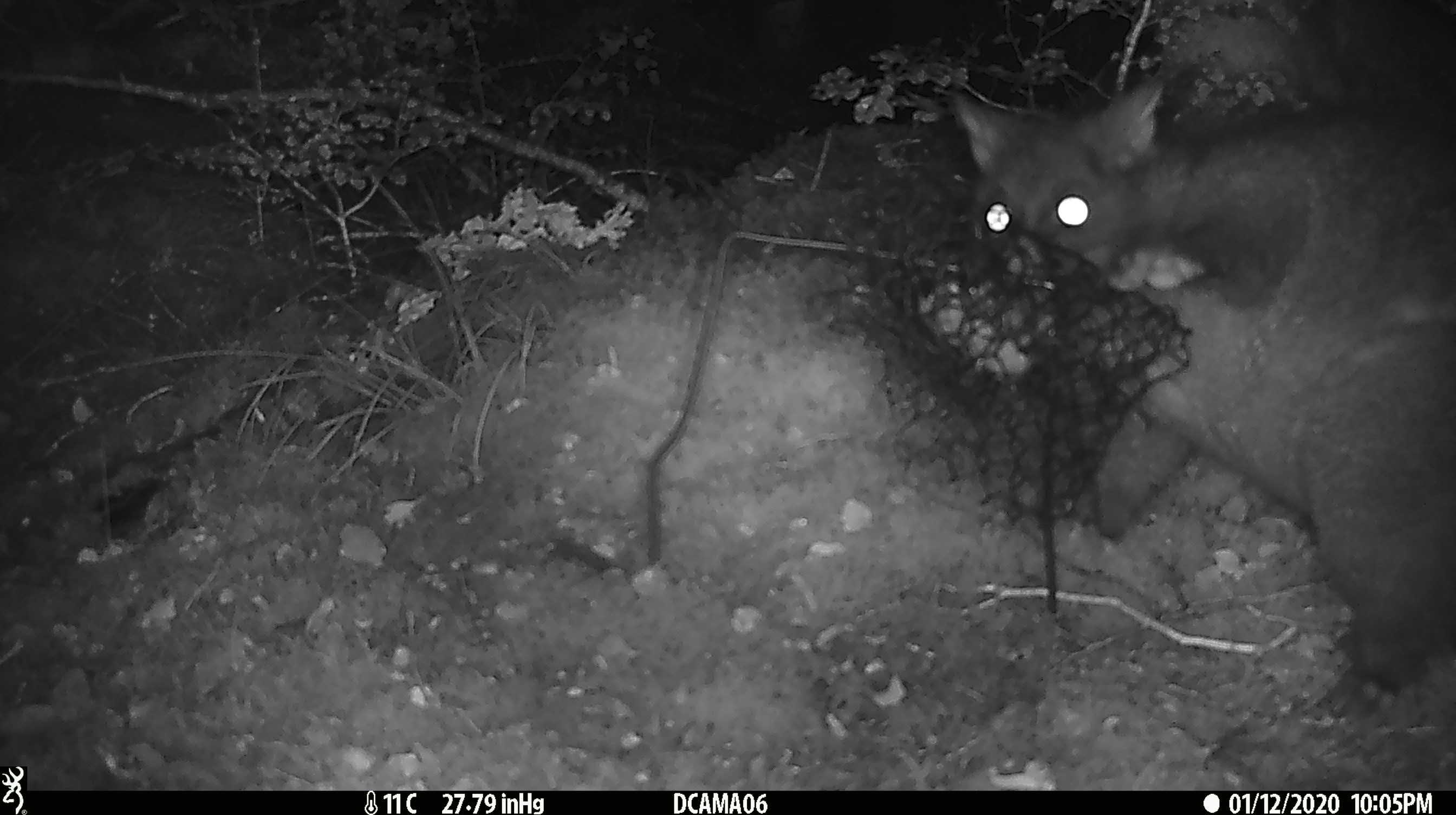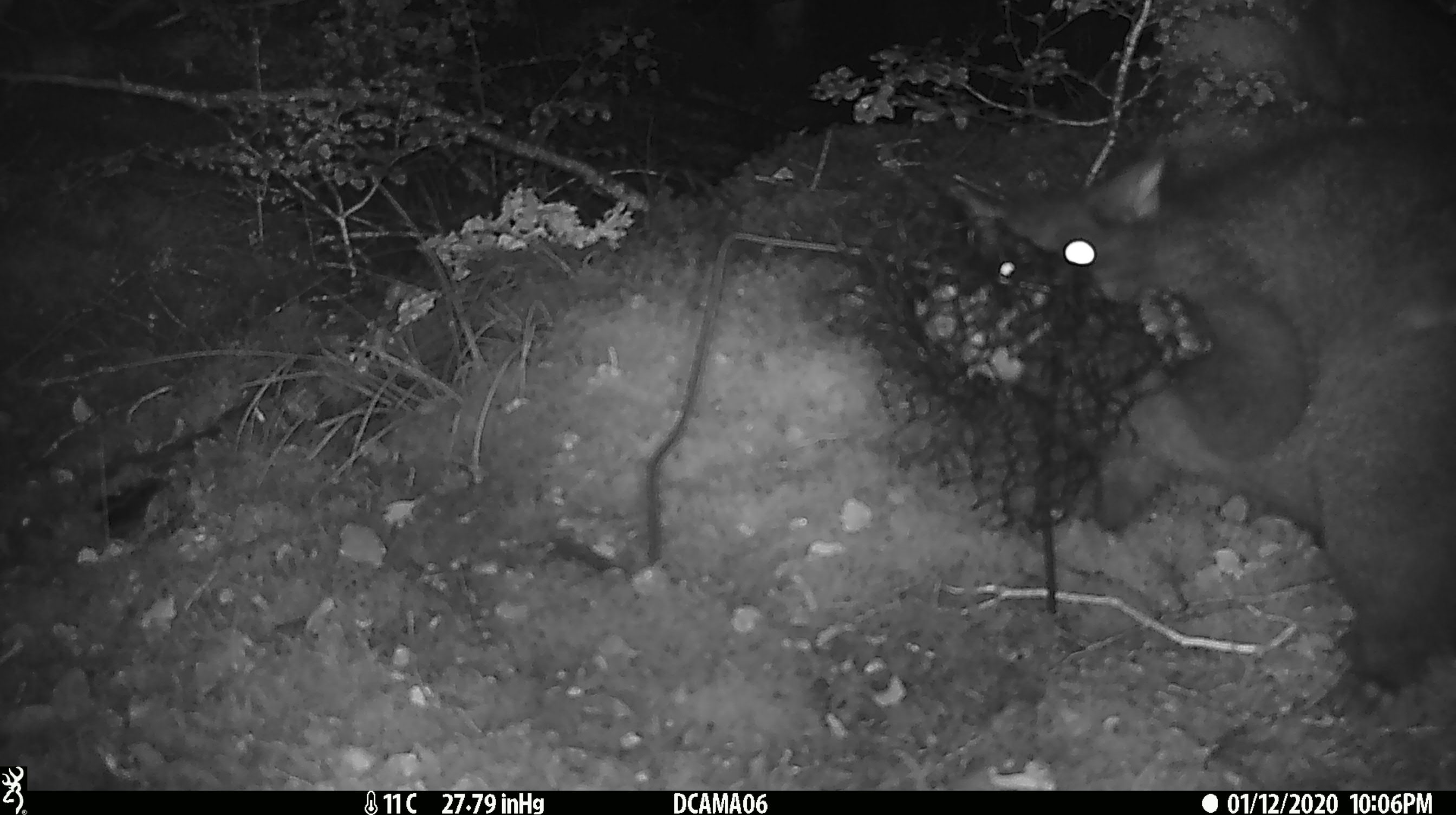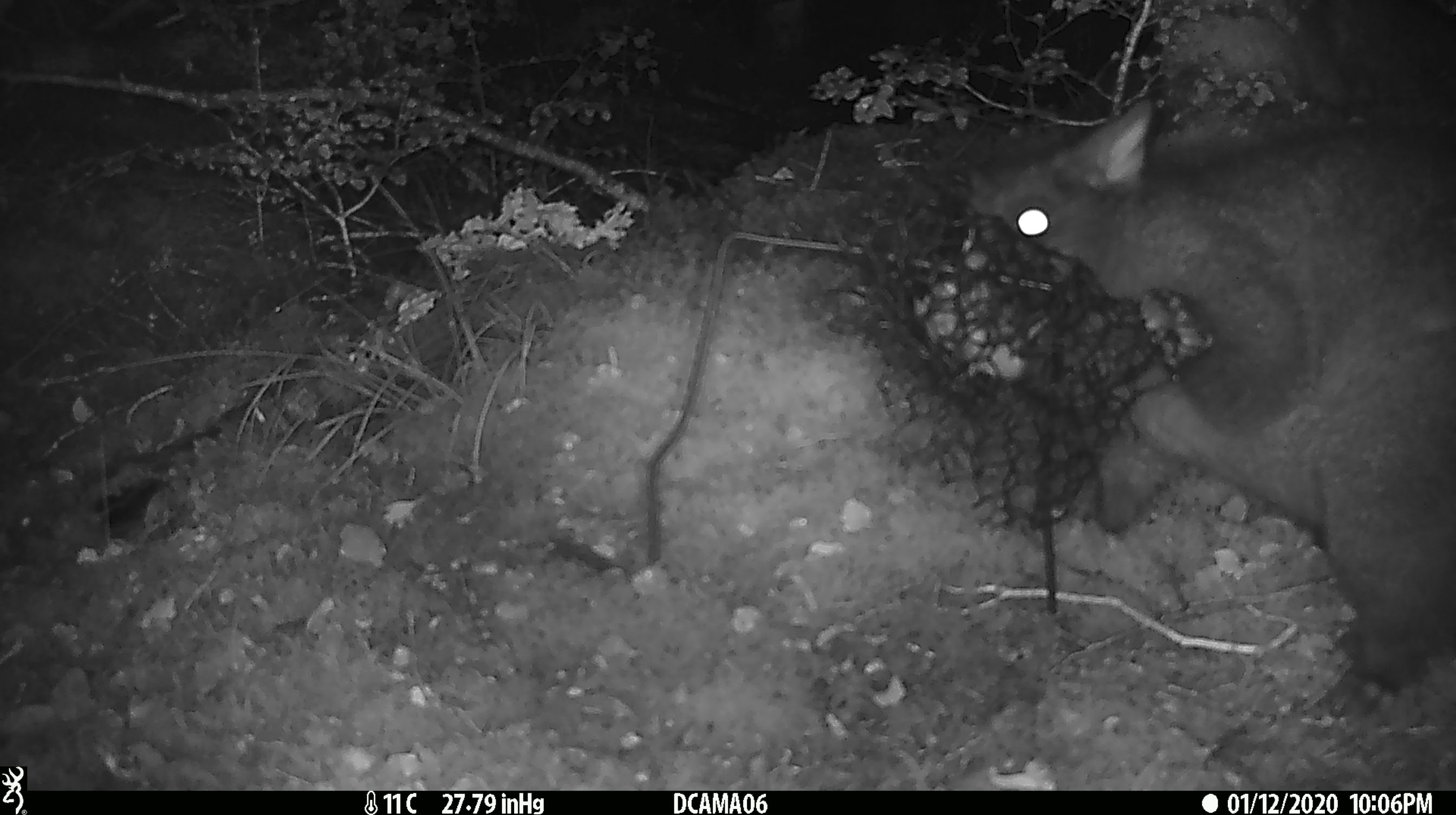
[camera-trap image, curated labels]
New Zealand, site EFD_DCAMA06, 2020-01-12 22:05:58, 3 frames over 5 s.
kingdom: Animalia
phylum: Chordata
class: Mammalia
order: Diprotodontia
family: Phalangeridae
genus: Trichosurus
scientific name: Trichosurus vulpecula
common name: common brushtail possum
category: possum